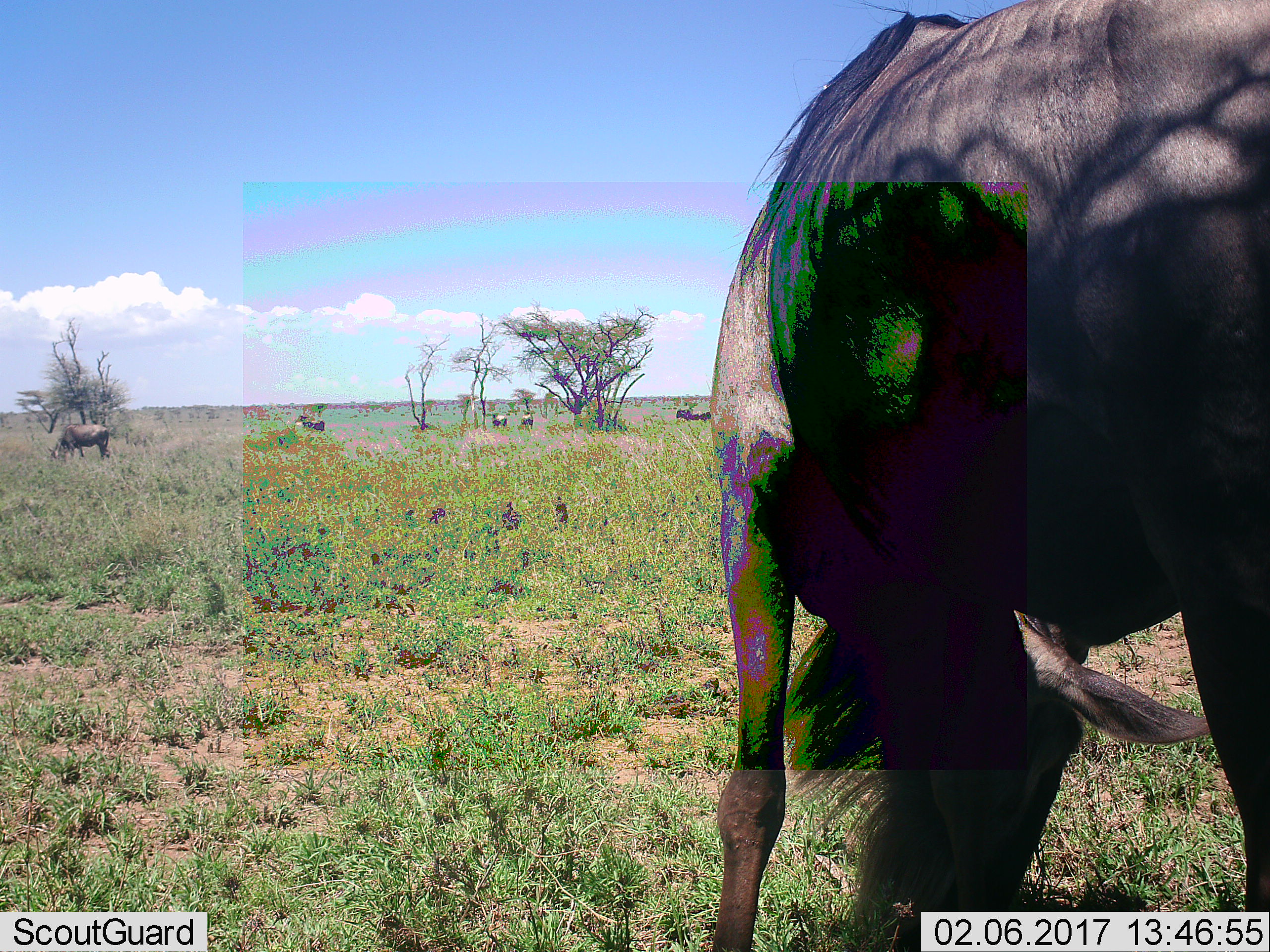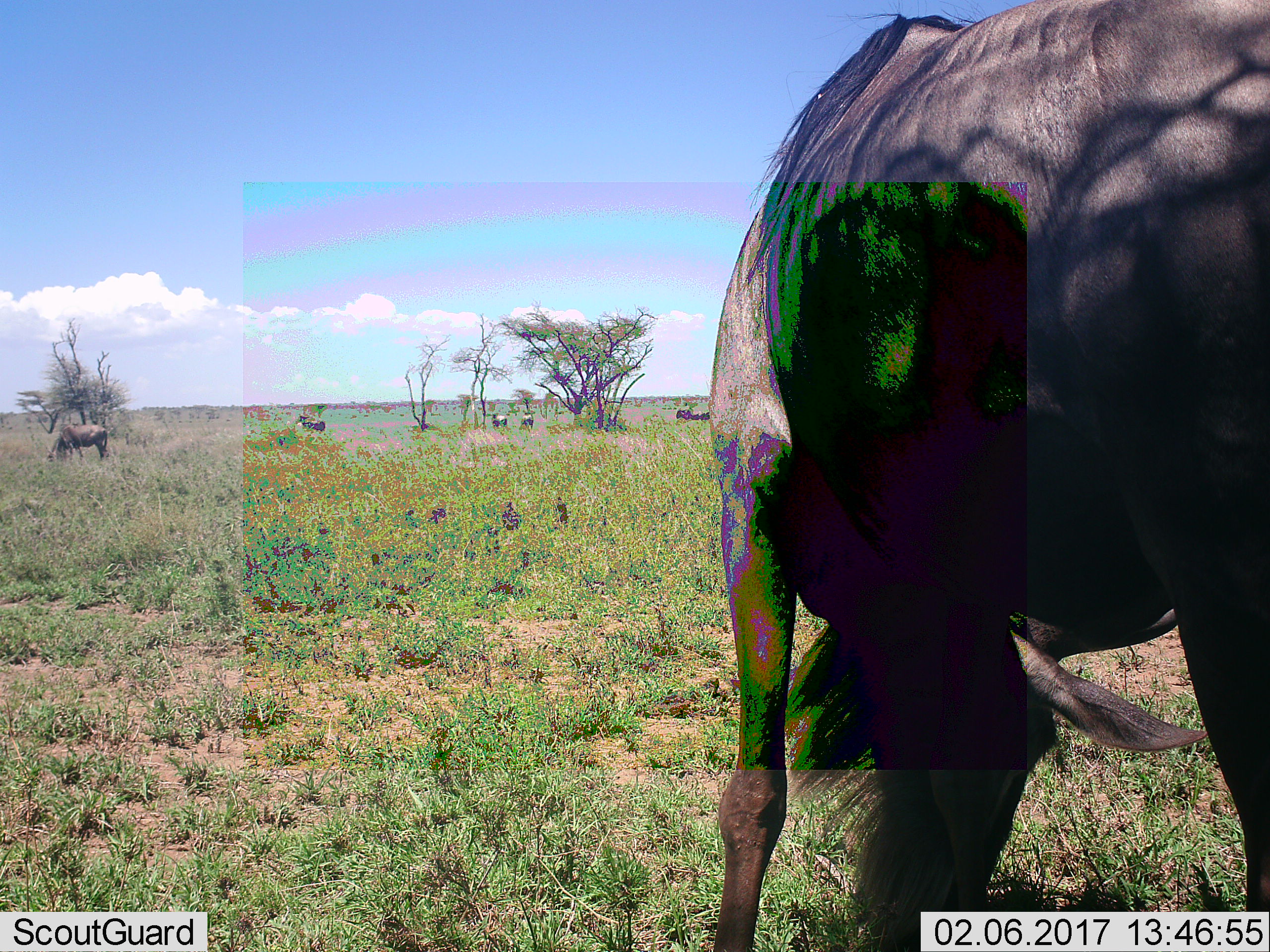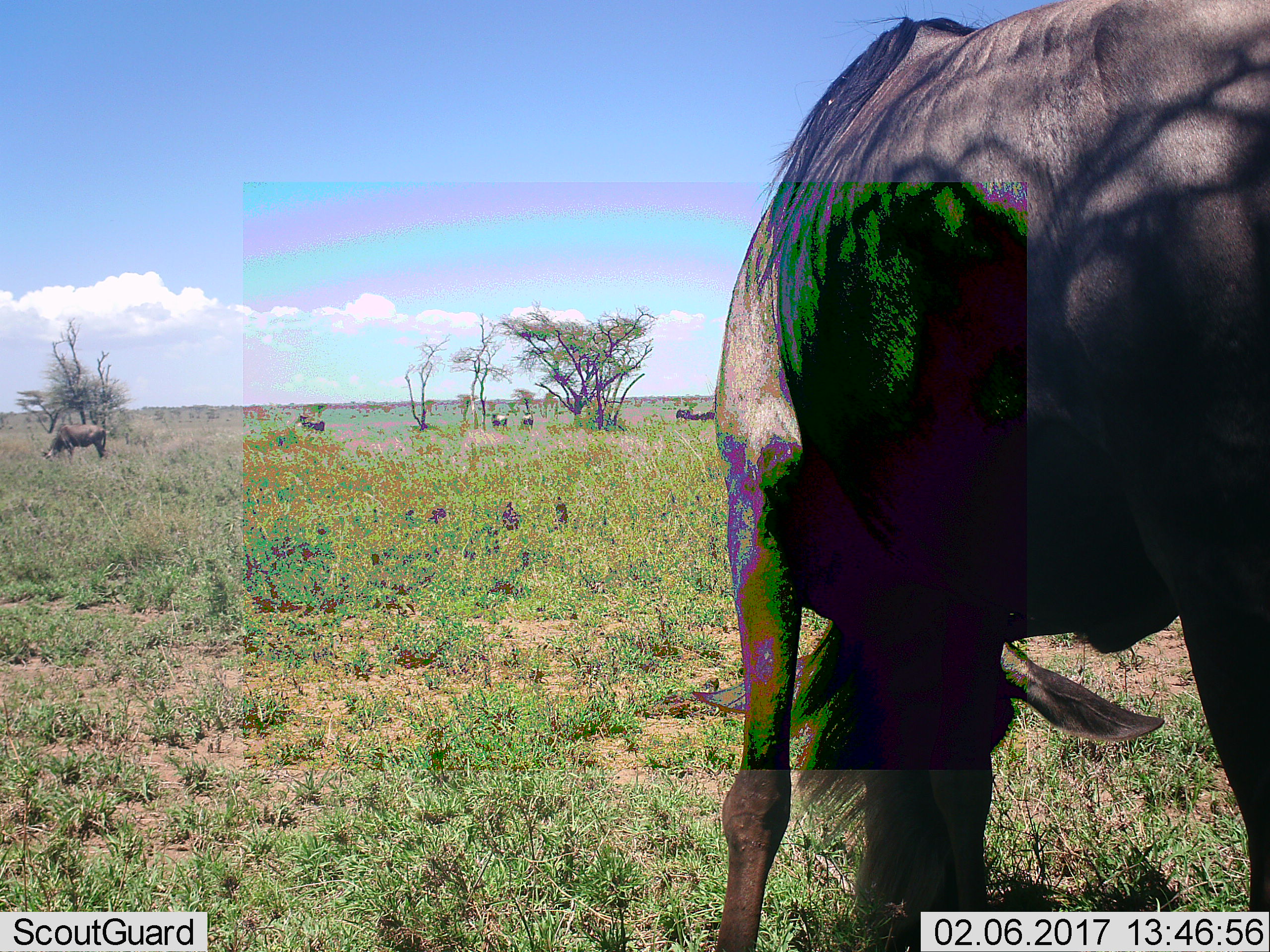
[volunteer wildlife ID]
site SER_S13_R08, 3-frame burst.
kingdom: Animalia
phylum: Chordata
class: Mammalia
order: Artiodactyla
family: Bovidae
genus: Connochaetes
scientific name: Connochaetes taurinus taurinus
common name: blue wildebeest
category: wildebeestblue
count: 4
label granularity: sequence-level